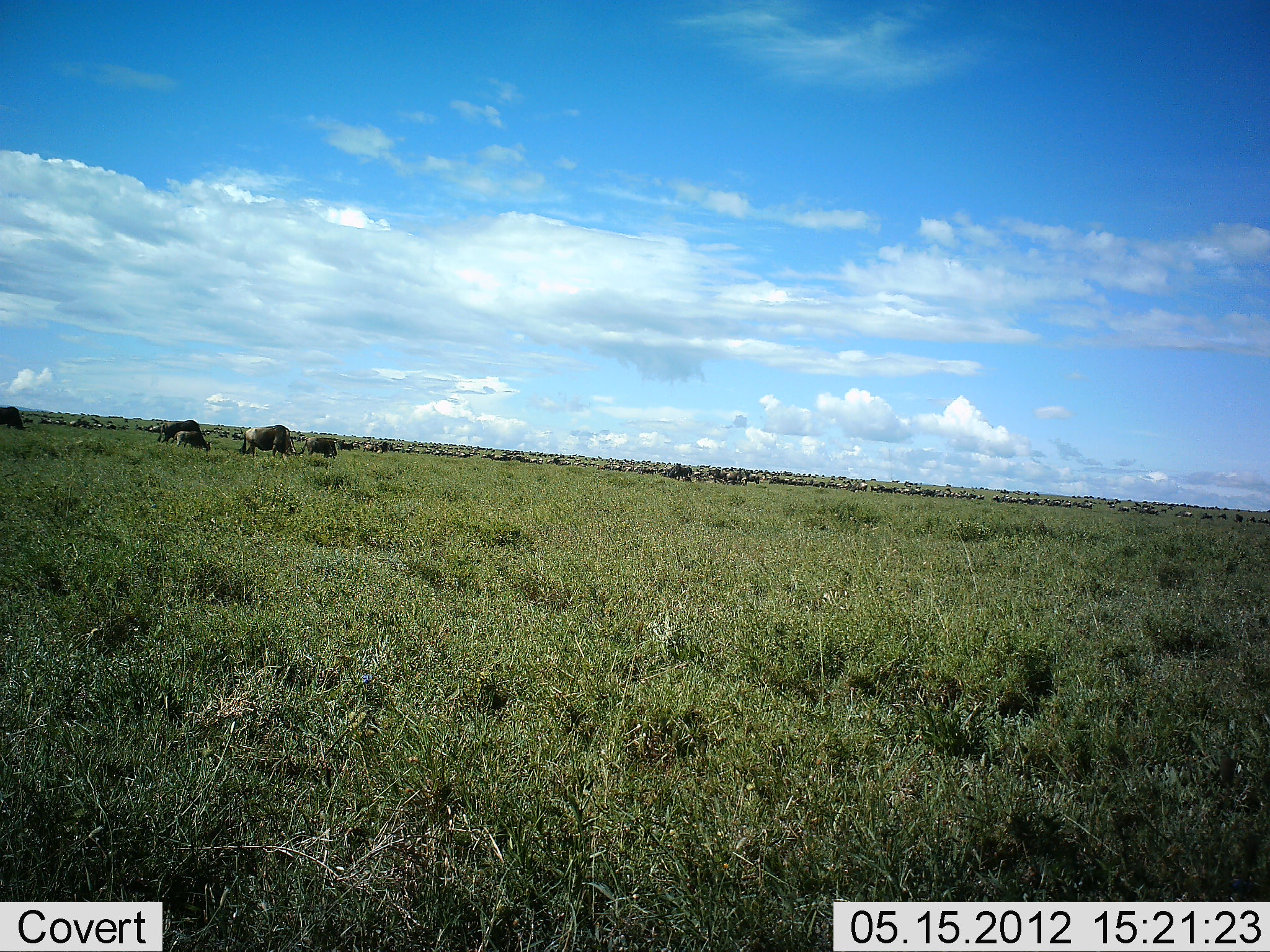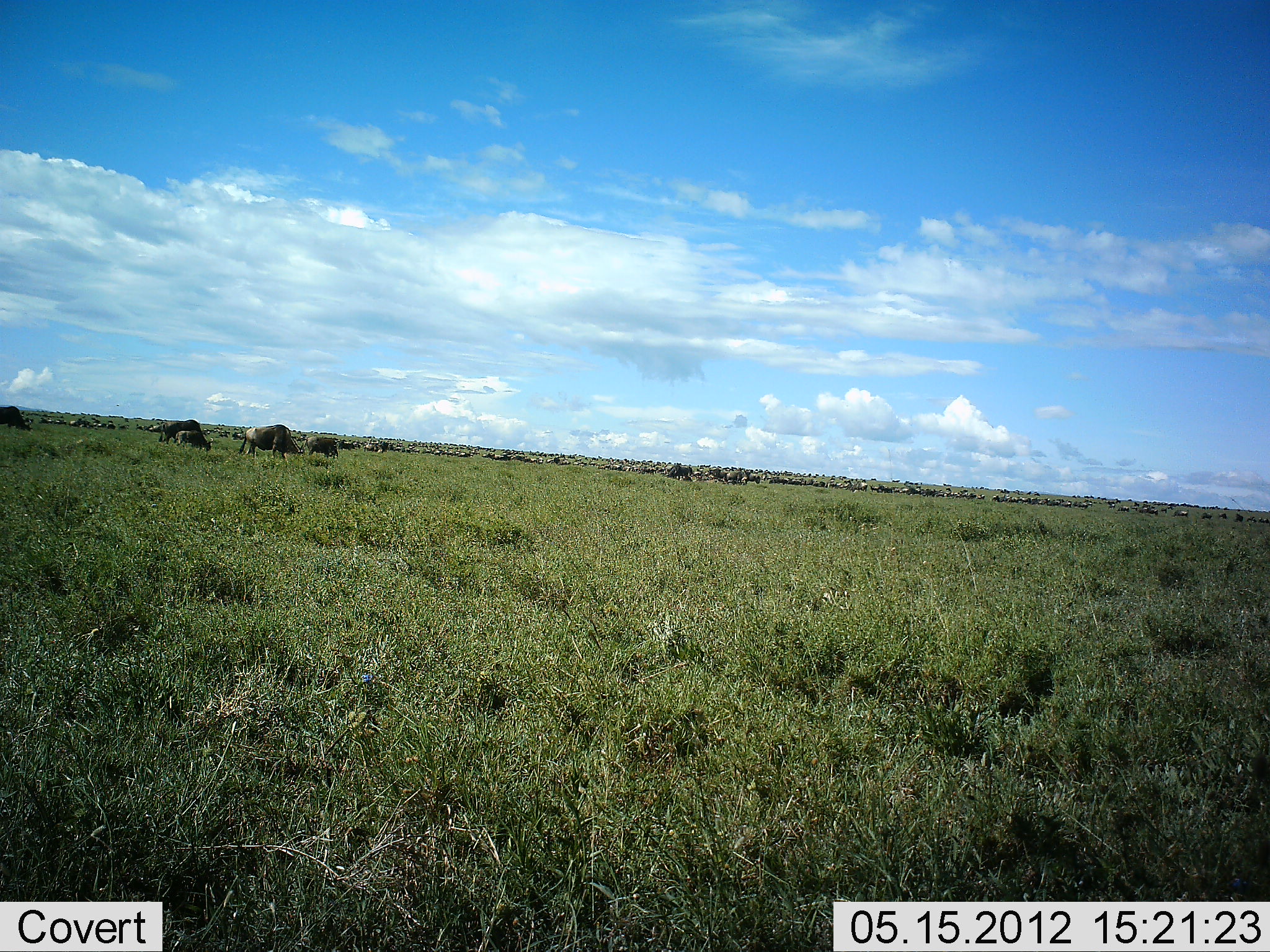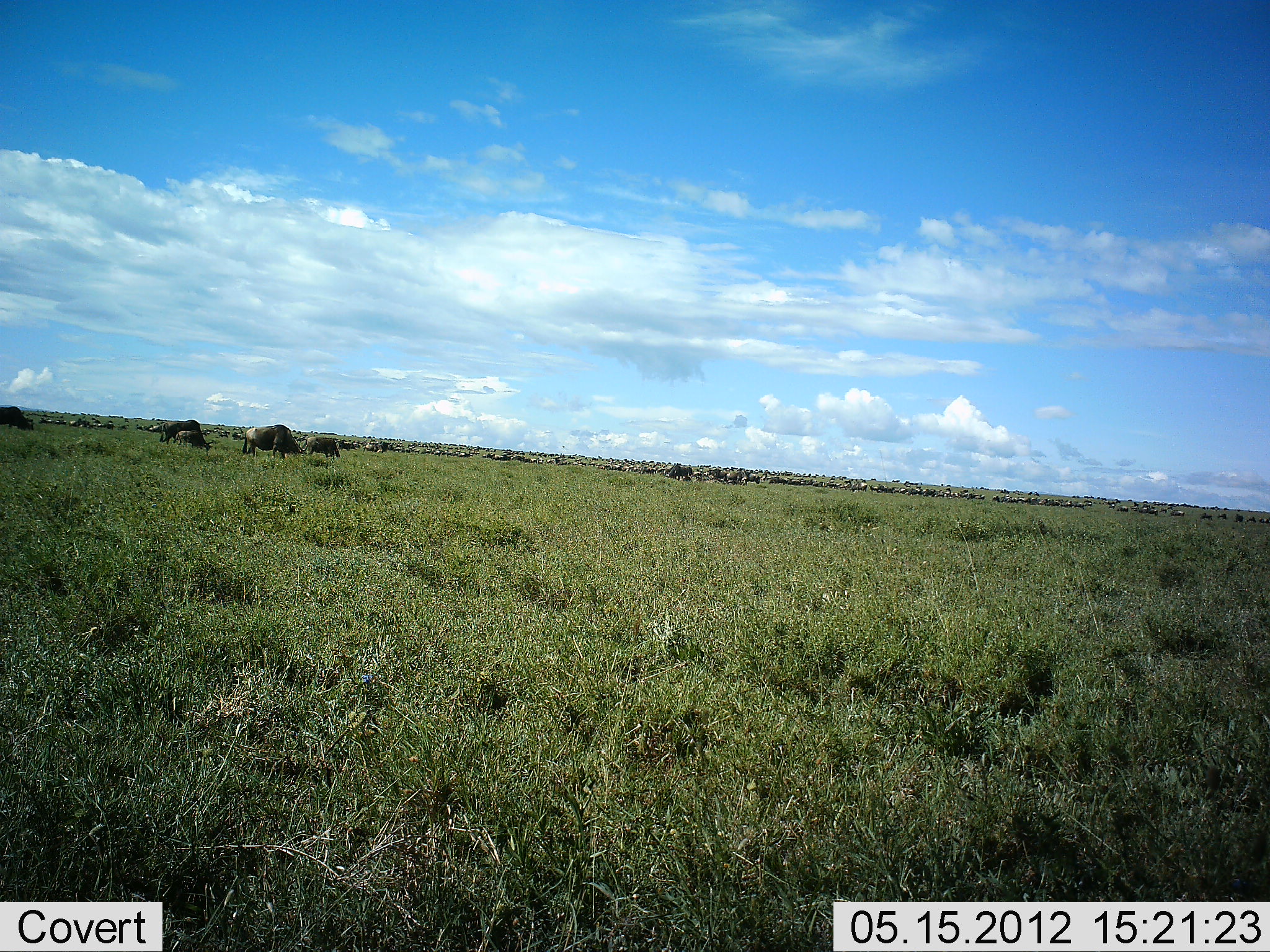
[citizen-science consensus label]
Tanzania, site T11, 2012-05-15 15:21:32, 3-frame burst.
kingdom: Animalia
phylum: Chordata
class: Mammalia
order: Artiodactyla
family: Bovidae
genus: Connochaetes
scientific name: Connochaetes taurinus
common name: blue wildebeest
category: wildebeest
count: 7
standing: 50%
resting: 0%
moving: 10%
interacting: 0%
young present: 10%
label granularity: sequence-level